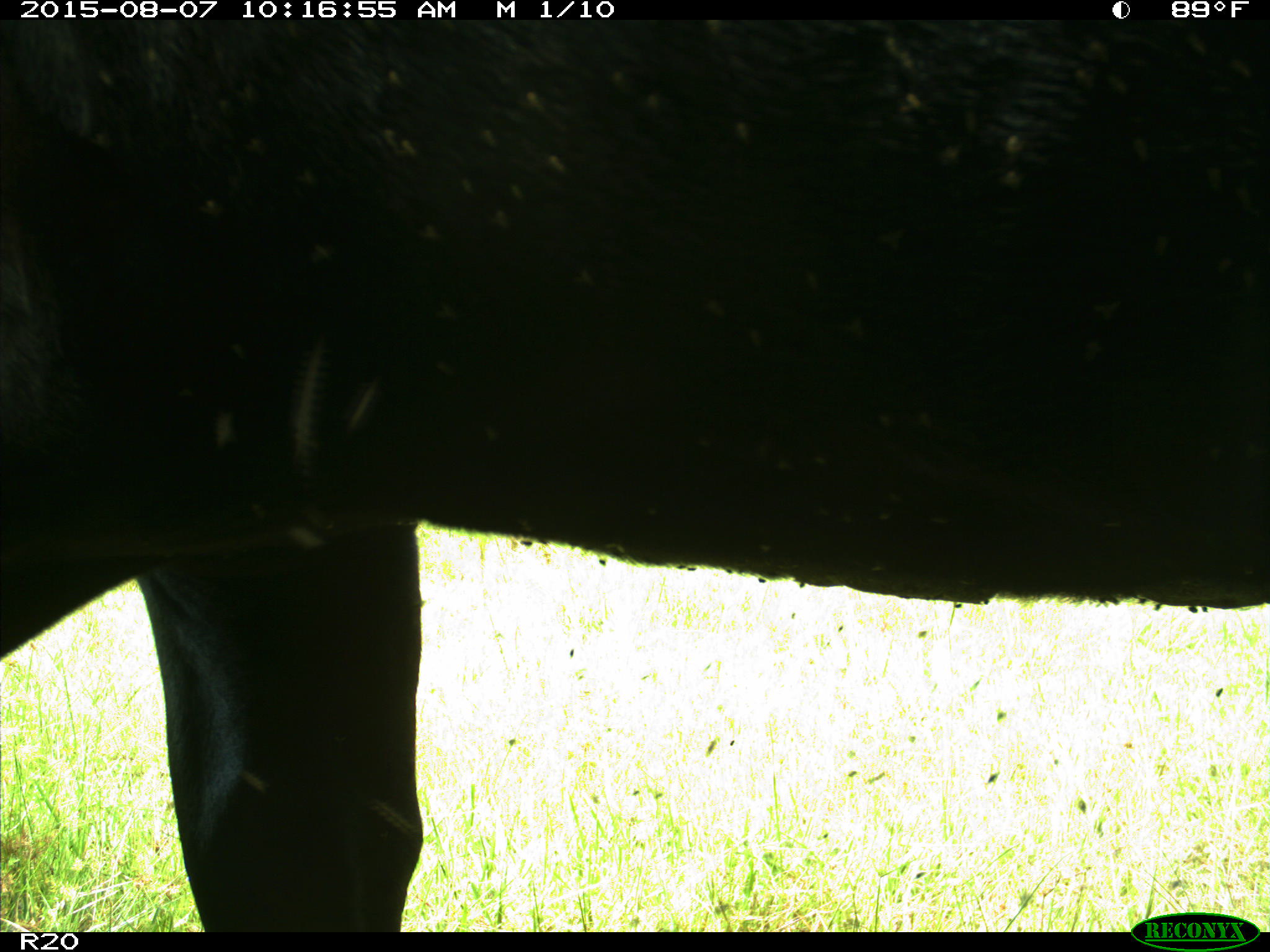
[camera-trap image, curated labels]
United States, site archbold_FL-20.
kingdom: Animalia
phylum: Chordata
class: Mammalia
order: Artiodactyla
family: Bovidae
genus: Bos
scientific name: Bos taurus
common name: domestic cow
Bos taurus (domestic cow).